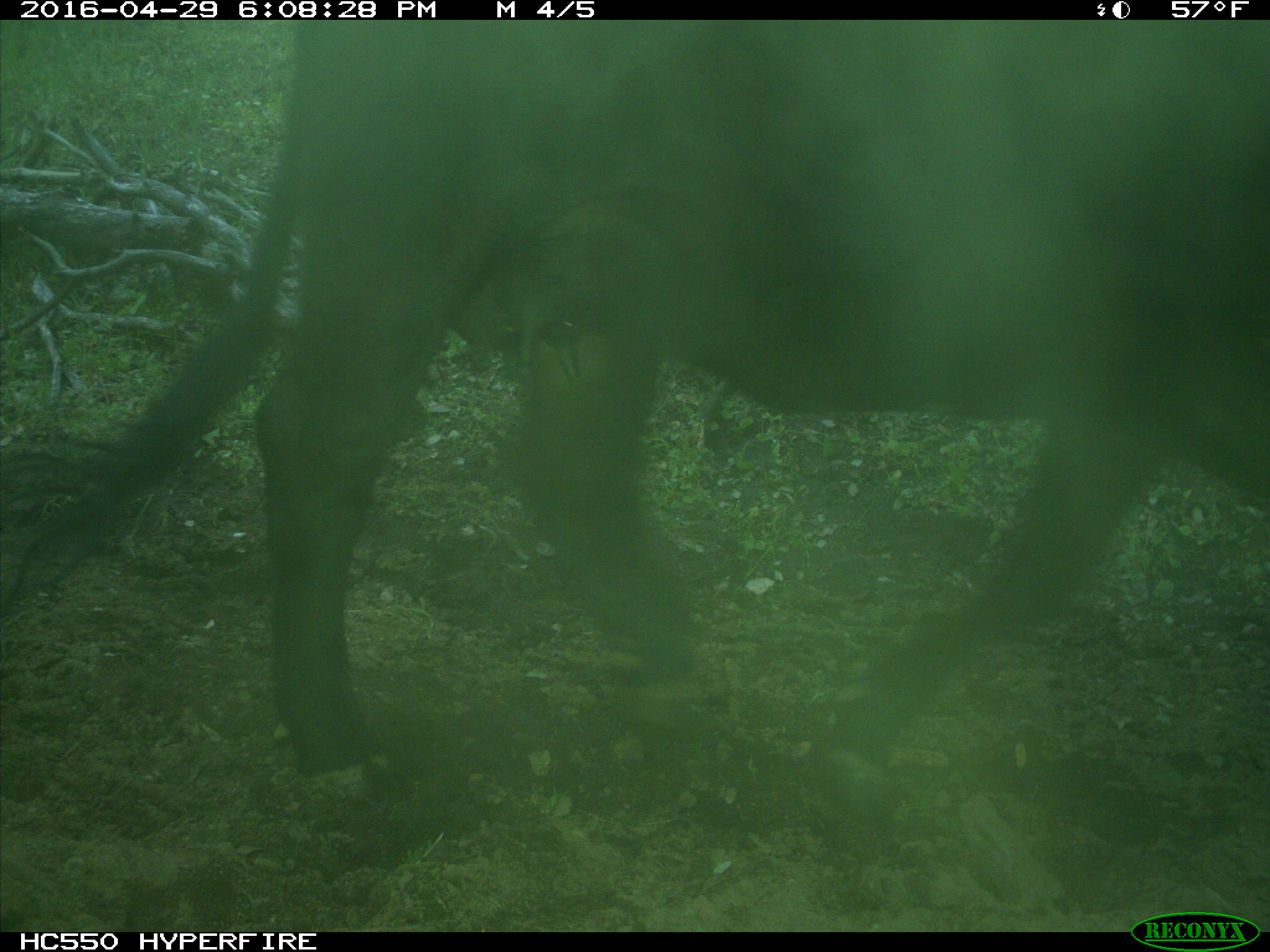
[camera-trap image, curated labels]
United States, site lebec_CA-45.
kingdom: Animalia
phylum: Chordata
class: Mammalia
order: Artiodactyla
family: Bovidae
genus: Bos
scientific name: Bos taurus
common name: domestic cow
Bos taurus (domestic cow).